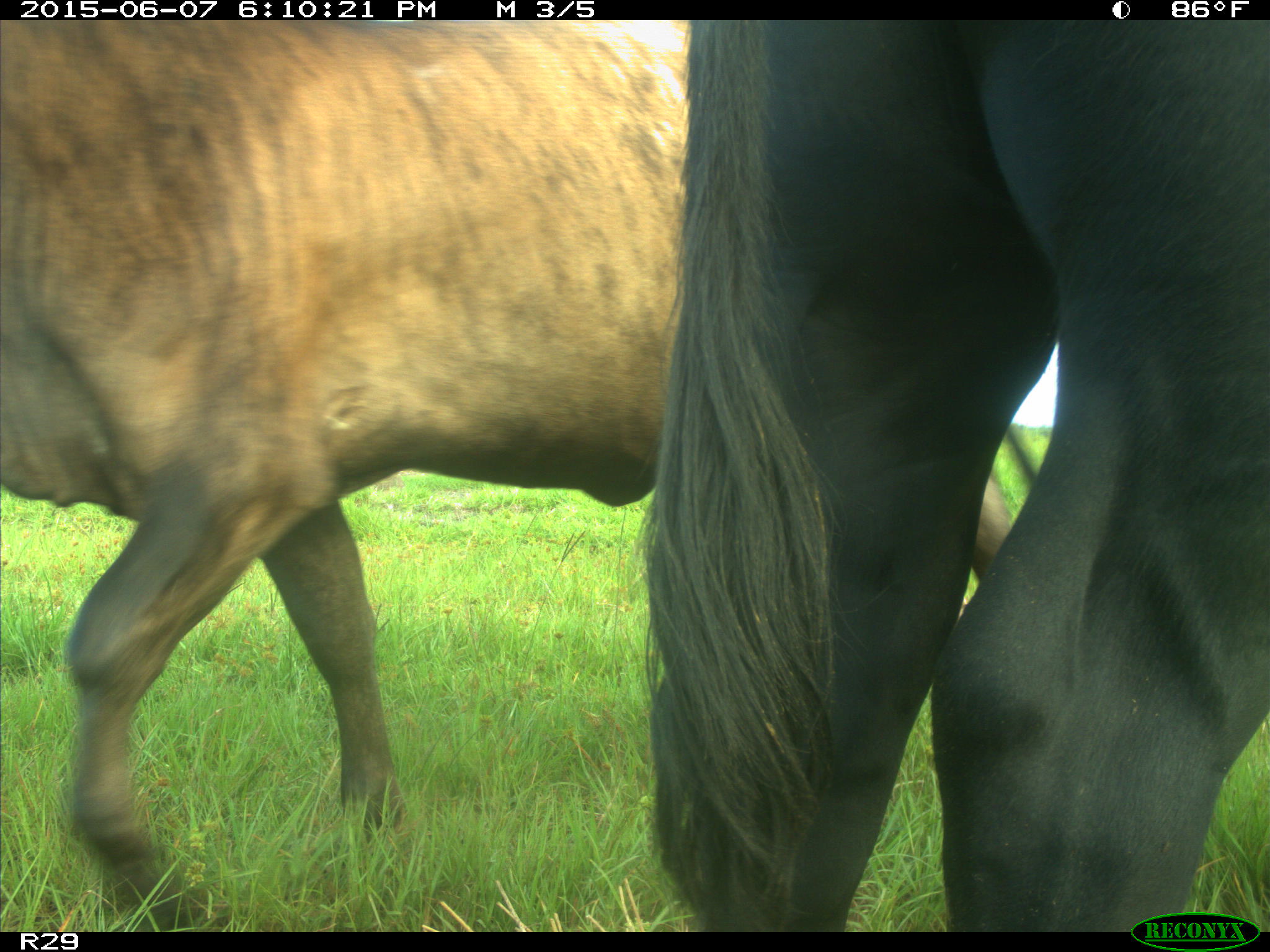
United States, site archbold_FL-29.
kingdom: Animalia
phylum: Chordata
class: Mammalia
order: Artiodactyla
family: Bovidae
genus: Bos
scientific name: Bos taurus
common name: domestic cow